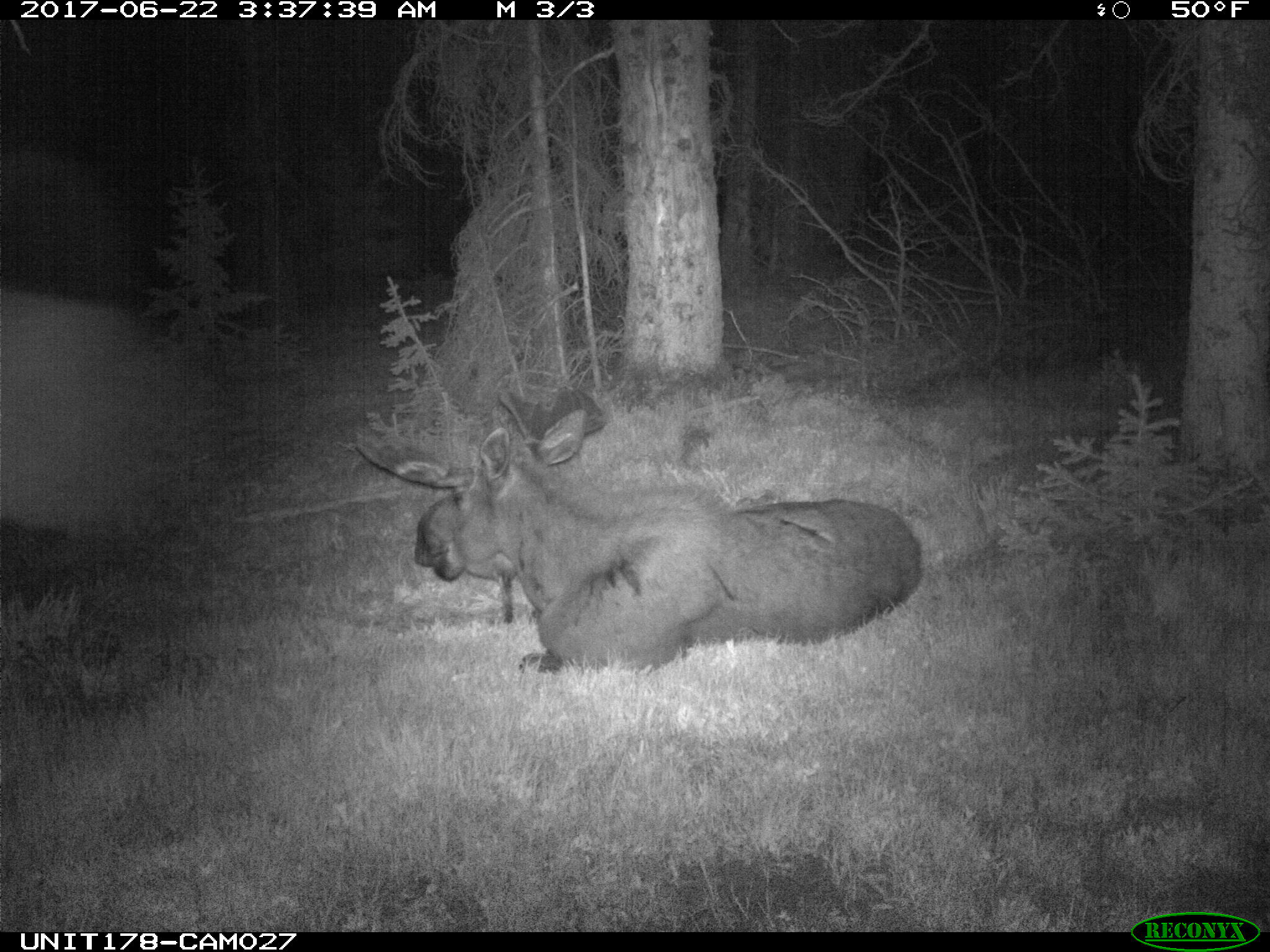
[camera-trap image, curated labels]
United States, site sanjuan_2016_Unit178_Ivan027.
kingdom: Animalia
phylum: Chordata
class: Mammalia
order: Artiodactyla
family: Cervidae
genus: Alces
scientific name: Alces alces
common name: moose